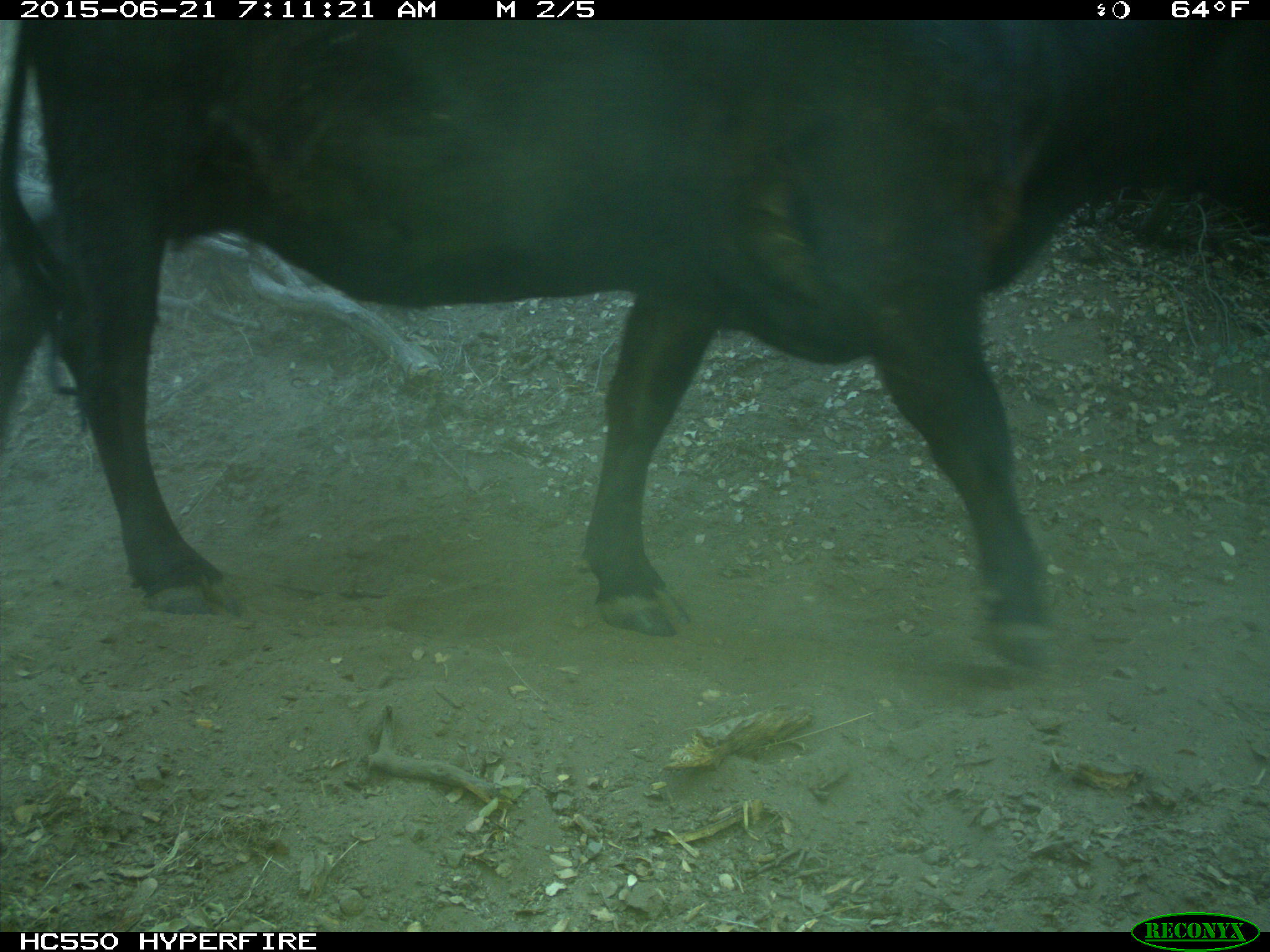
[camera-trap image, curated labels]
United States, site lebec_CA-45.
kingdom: Animalia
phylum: Chordata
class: Mammalia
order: Artiodactyla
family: Bovidae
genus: Bos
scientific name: Bos taurus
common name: domestic cow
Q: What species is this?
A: Bos taurus (domestic cow).